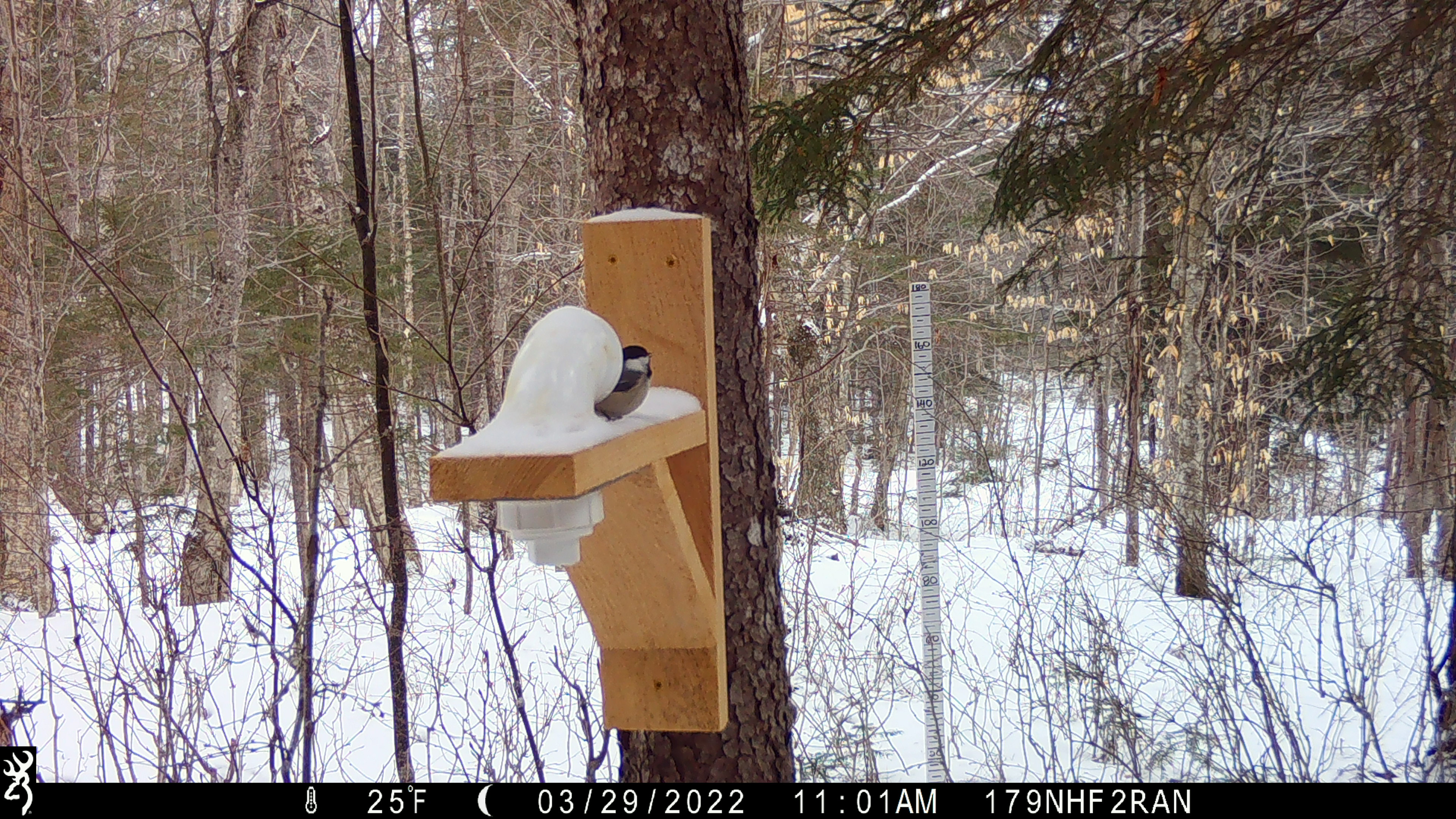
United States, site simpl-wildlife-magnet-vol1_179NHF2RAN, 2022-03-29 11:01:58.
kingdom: Animalia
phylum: Chordata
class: Aves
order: Passeriformes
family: Paridae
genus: Poecile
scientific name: Poecile atricapillus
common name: black-capped chickadee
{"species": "black-capped chickadee (Poecile atricapillus)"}